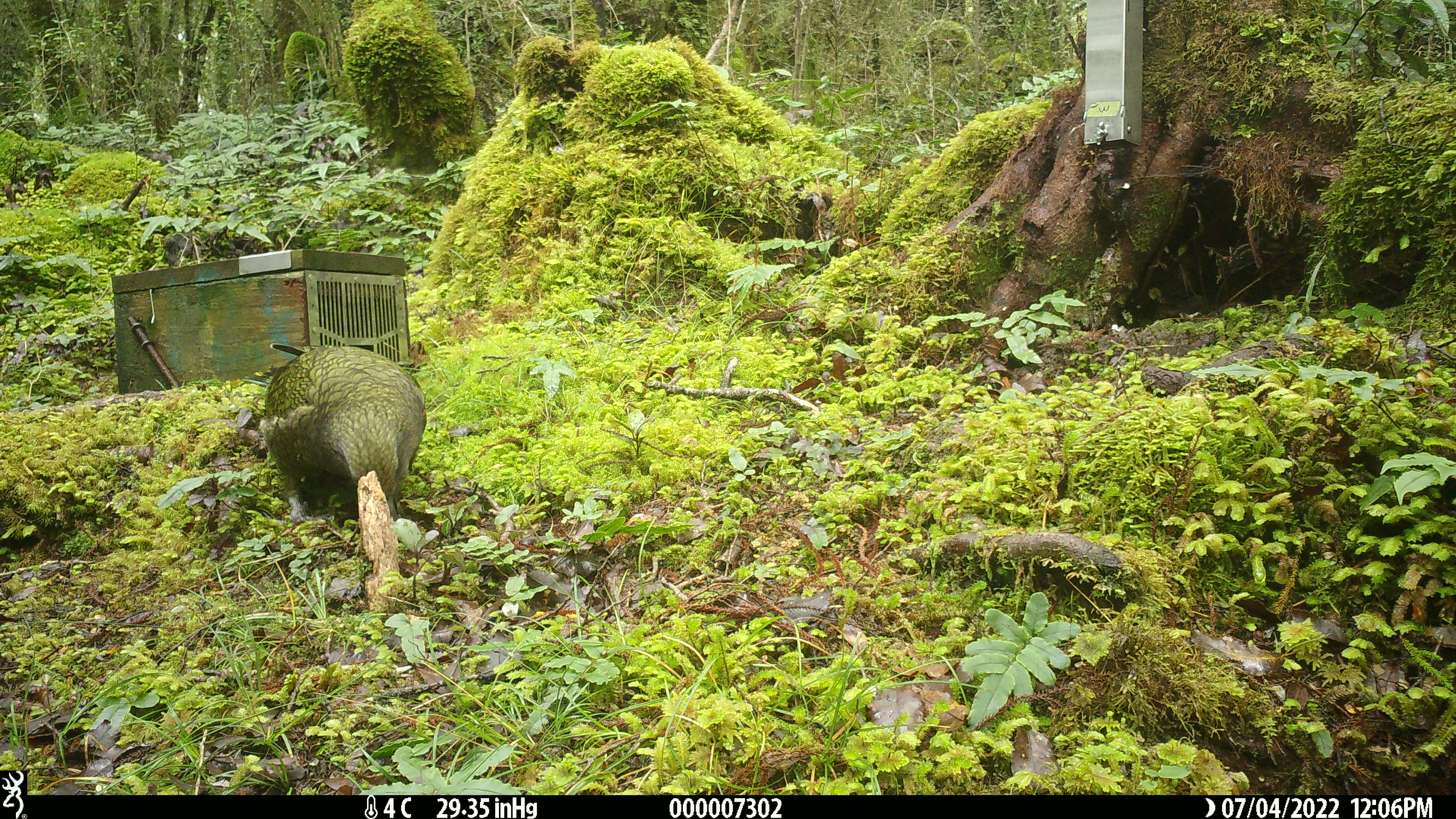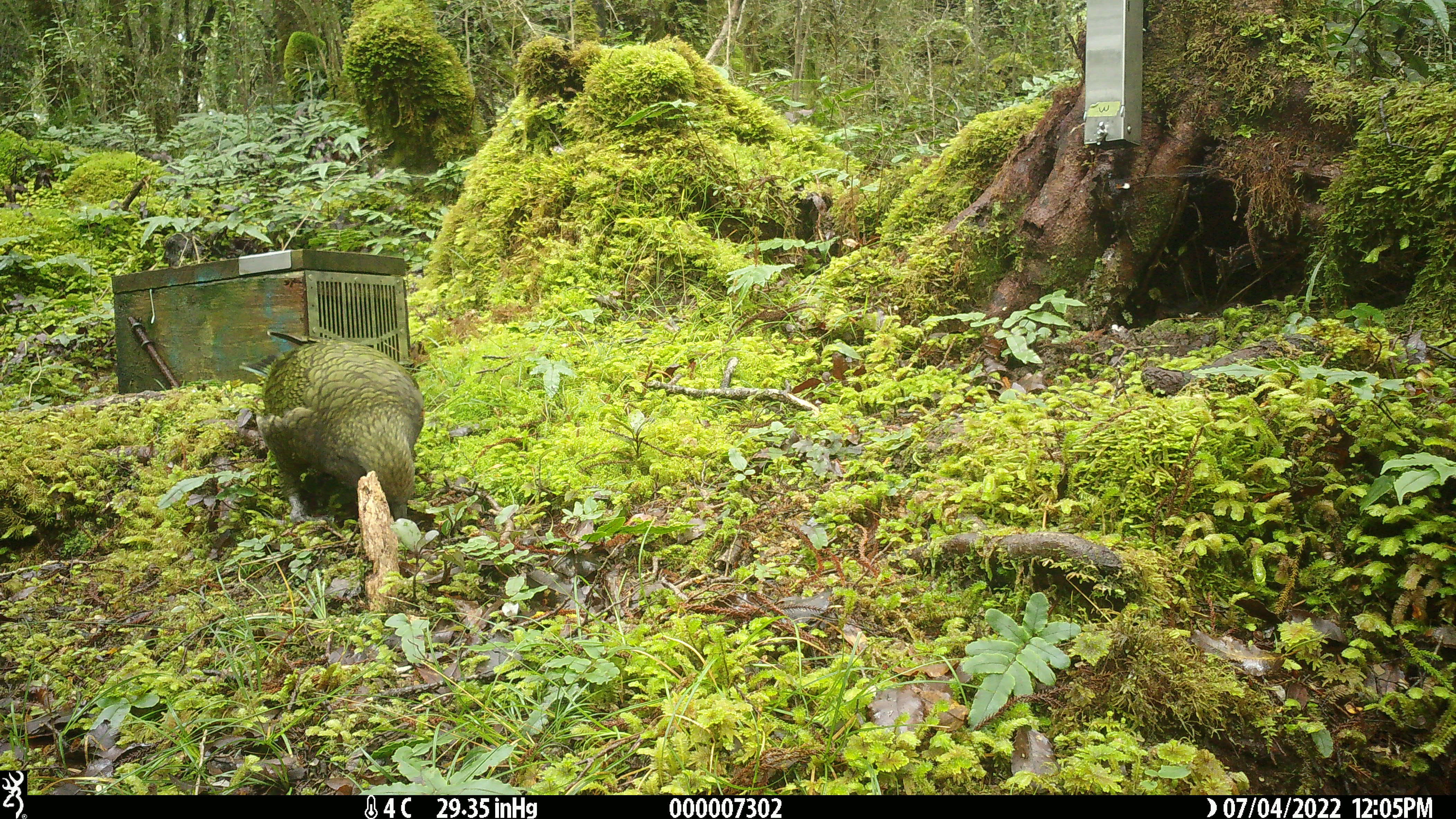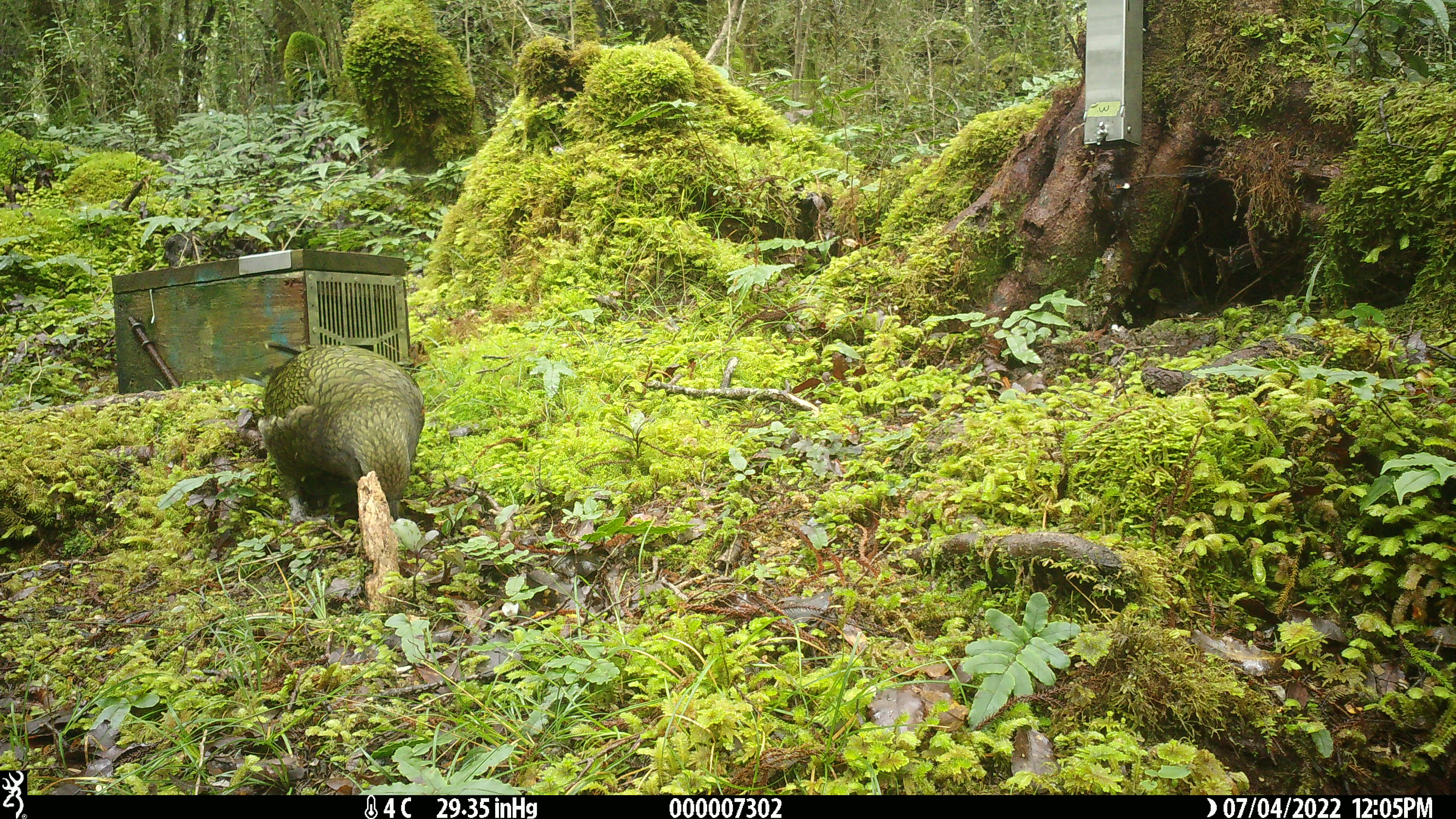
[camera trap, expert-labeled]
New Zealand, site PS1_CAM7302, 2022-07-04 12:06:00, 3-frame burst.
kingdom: Animalia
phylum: Chordata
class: Aves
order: Psittaciformes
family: Strigopidae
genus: Nestor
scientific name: Nestor notabilis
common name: kea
Kea (Nestor notabilis).